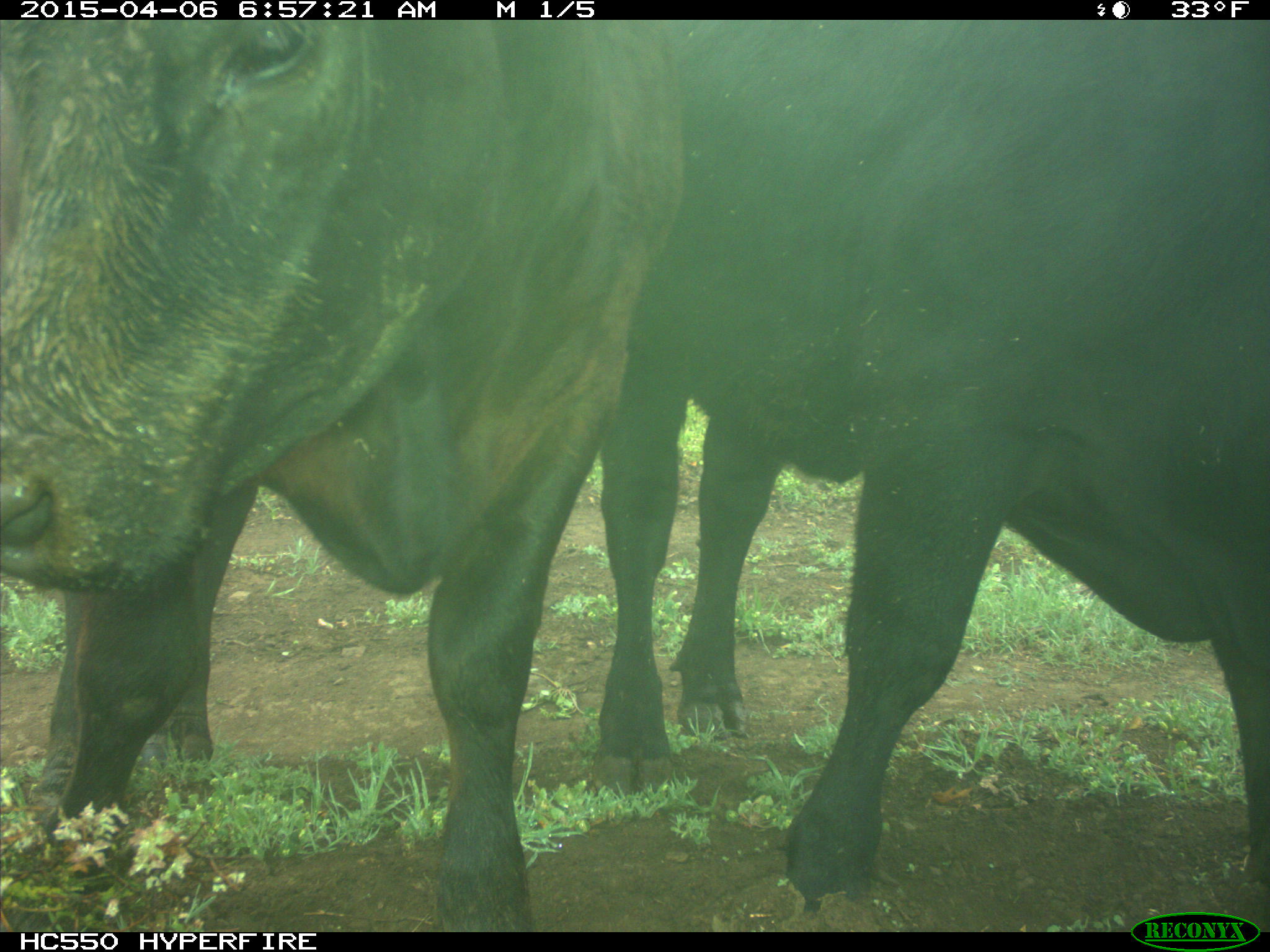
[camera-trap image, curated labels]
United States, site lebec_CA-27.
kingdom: Animalia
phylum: Chordata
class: Mammalia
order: Artiodactyla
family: Bovidae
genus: Bos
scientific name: Bos taurus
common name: domestic cow